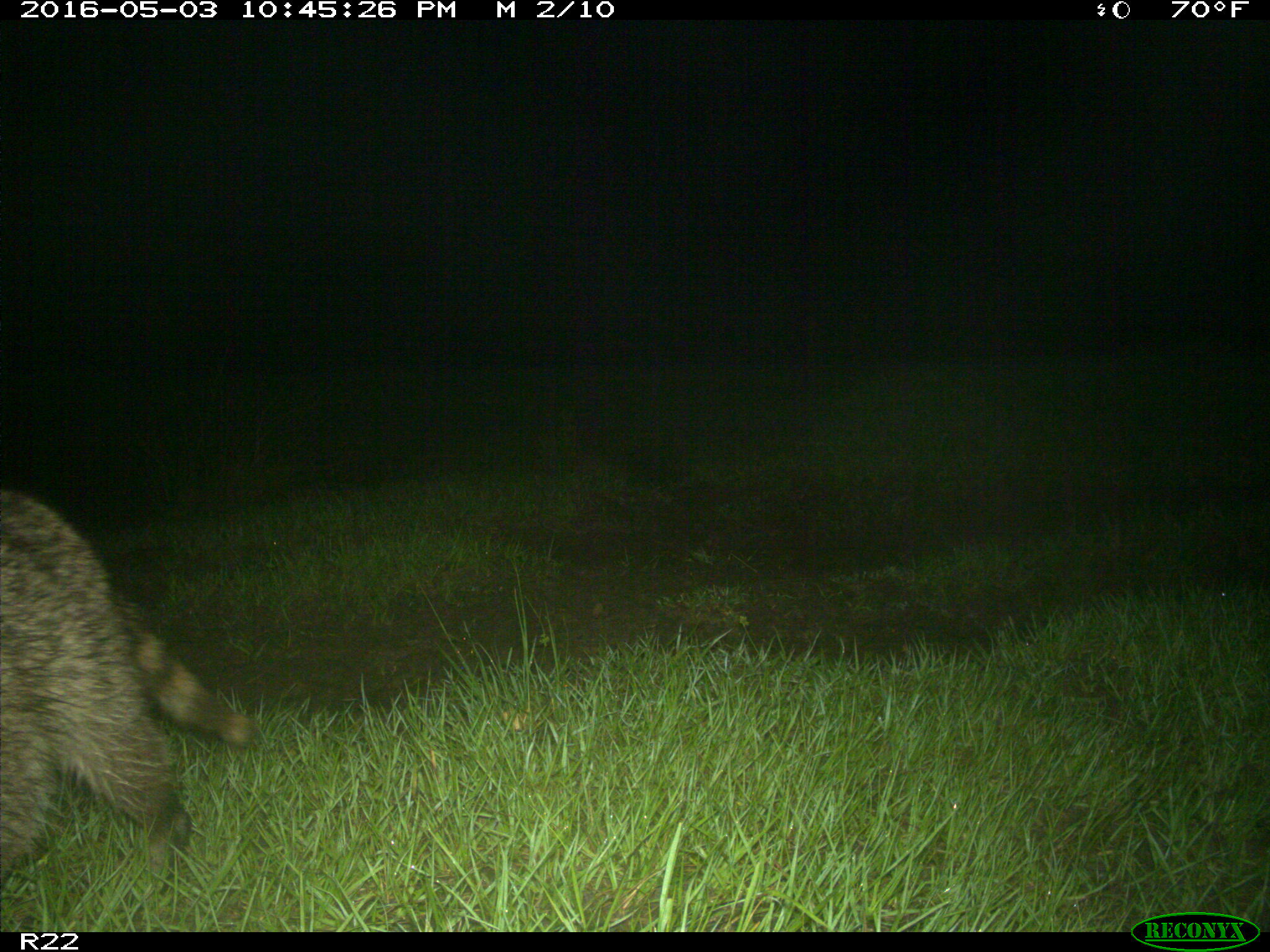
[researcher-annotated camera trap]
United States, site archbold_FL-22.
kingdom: Animalia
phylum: Chordata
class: Mammalia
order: Carnivora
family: Procyonidae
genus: Procyon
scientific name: Procyon lotor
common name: common raccoon